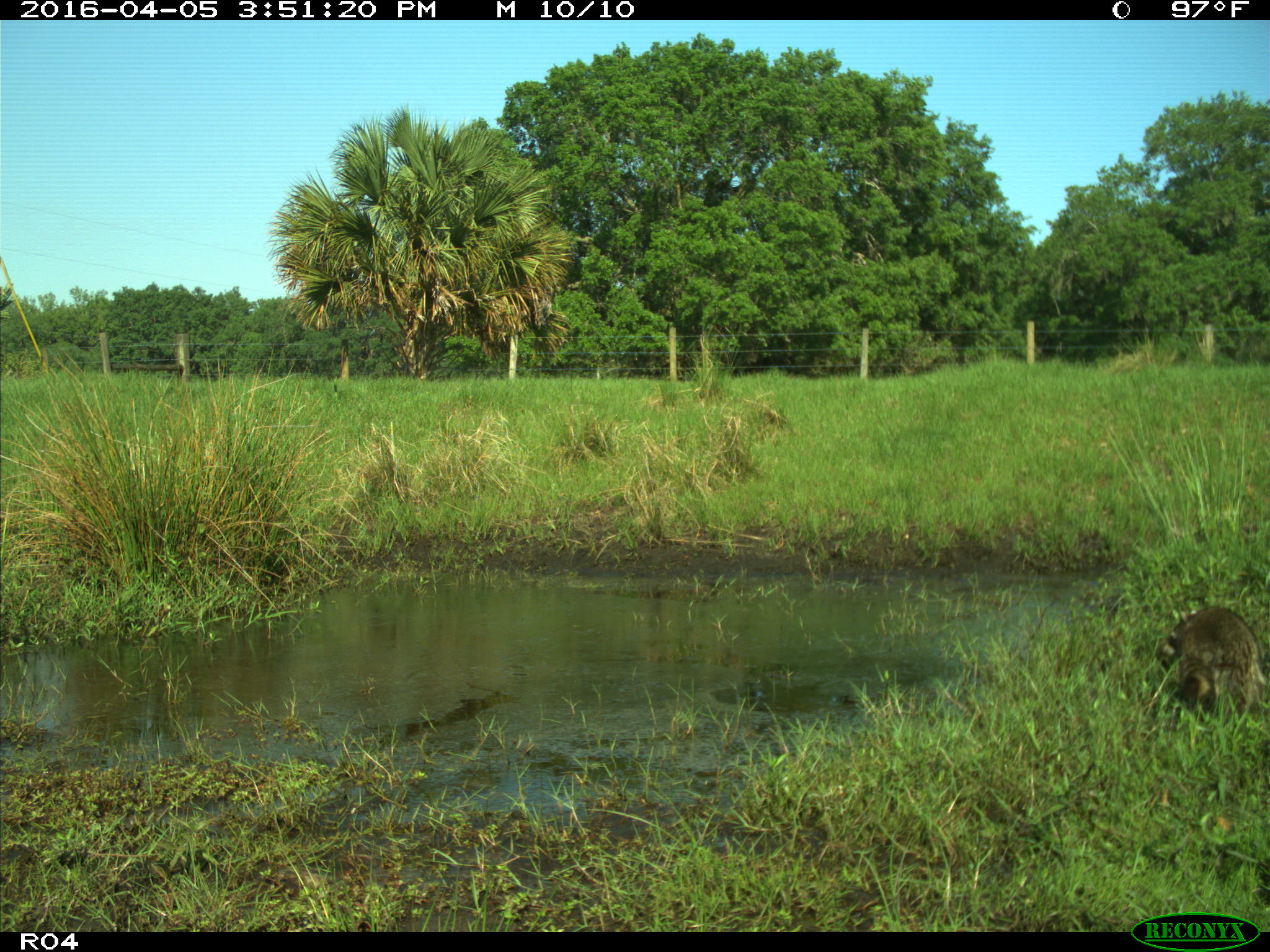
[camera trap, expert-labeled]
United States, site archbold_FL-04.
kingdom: Animalia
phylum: Chordata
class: Mammalia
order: Carnivora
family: Procyonidae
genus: Procyon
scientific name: Procyon lotor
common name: common raccoon